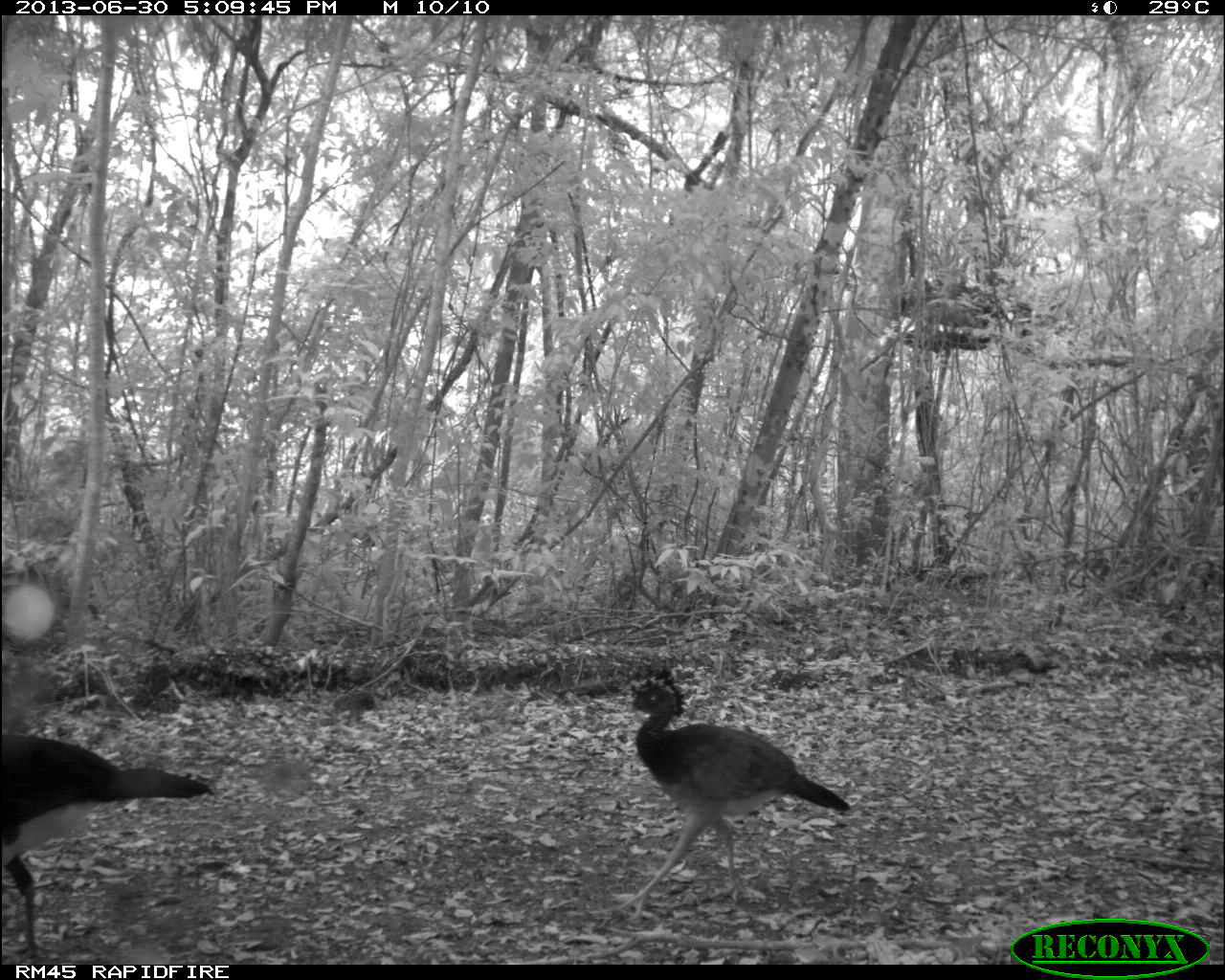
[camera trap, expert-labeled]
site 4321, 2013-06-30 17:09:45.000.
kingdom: Animalia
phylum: Chordata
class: Aves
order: Galliformes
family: Cracidae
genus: Crax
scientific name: Crax rubra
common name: great curassow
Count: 6.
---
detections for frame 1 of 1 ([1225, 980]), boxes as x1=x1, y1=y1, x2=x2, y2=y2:
crax rubra: x1=613, y1=662, x2=852, y2=914; x1=0, y1=733, x2=214, y2=963